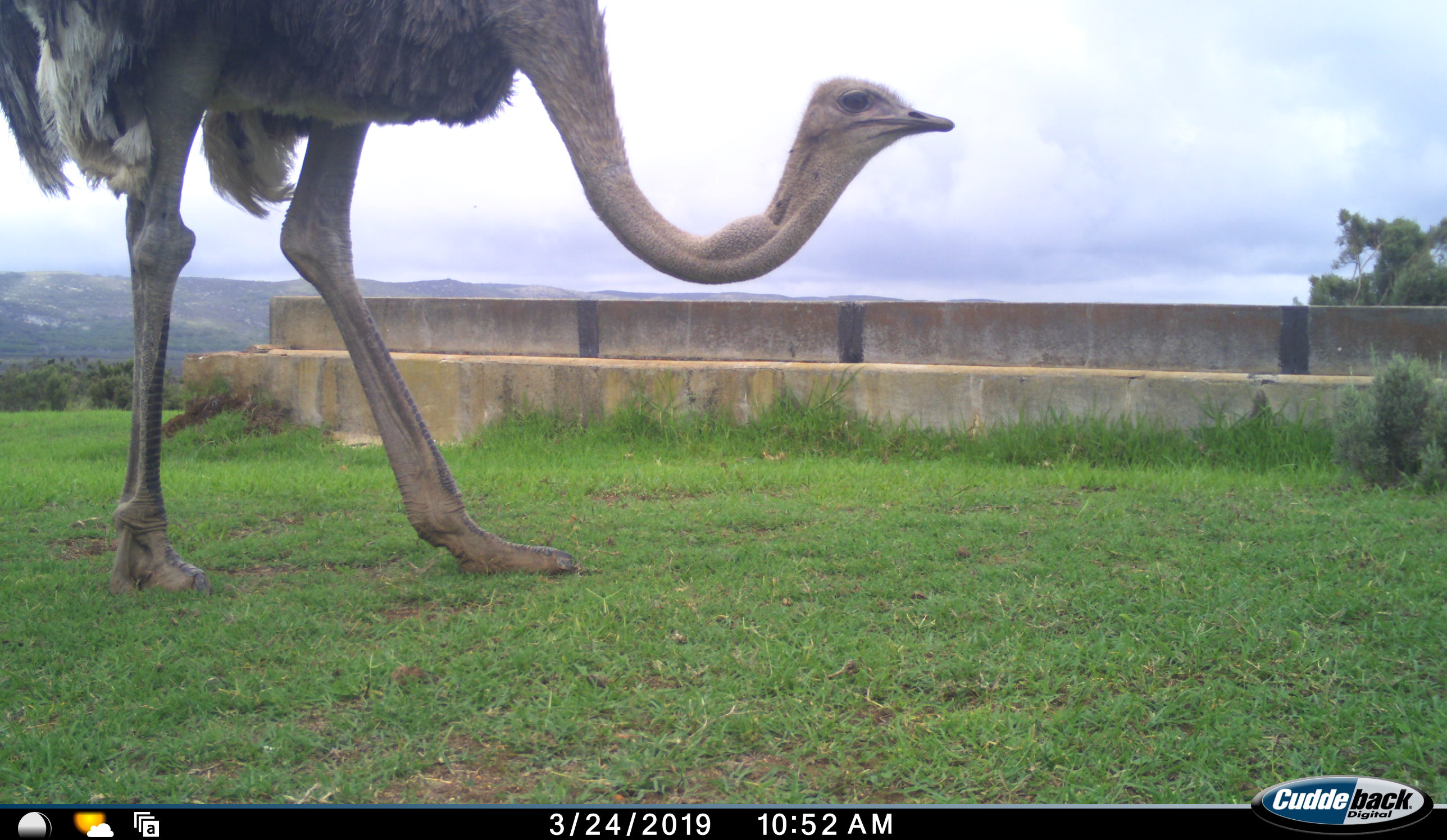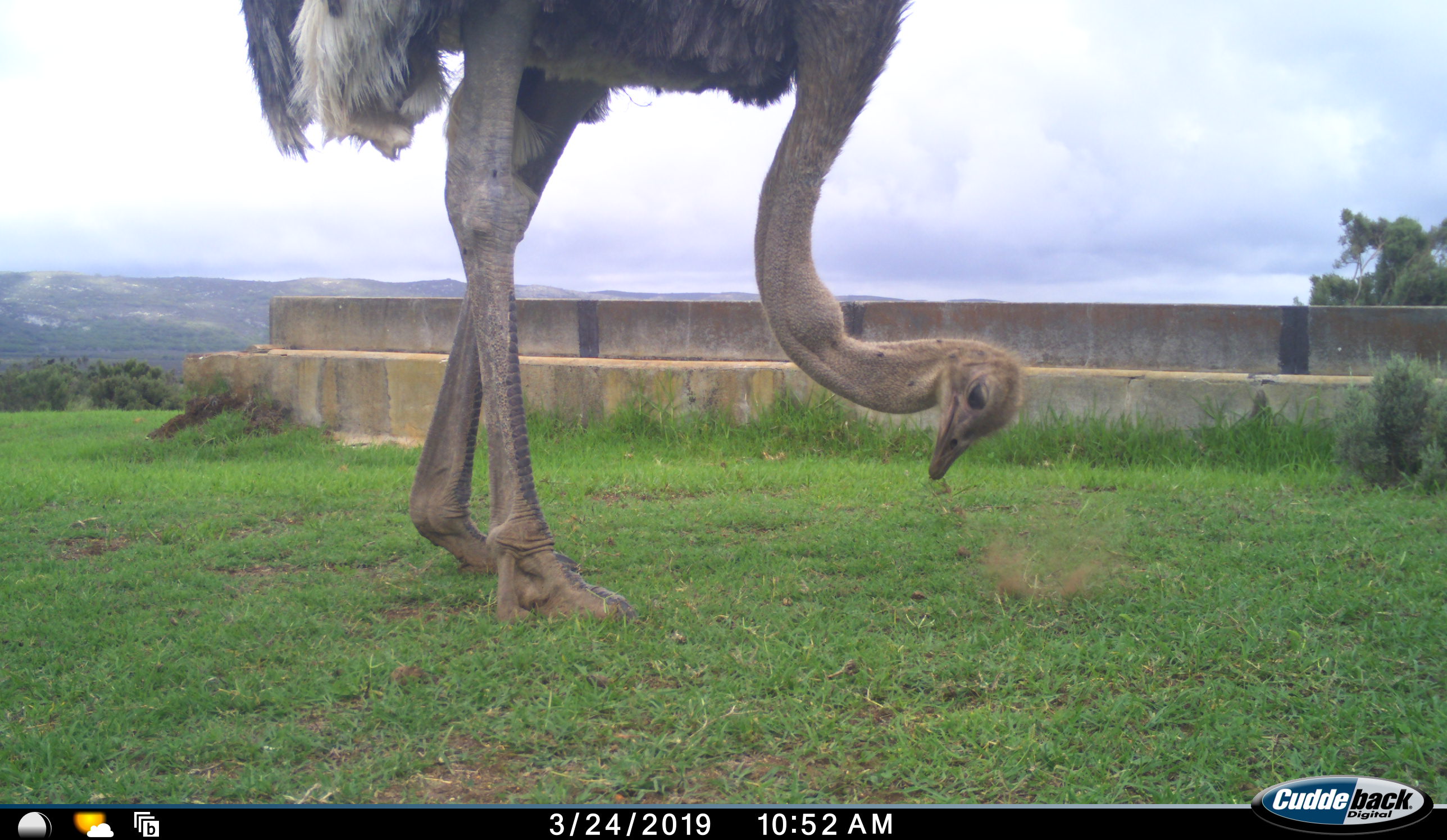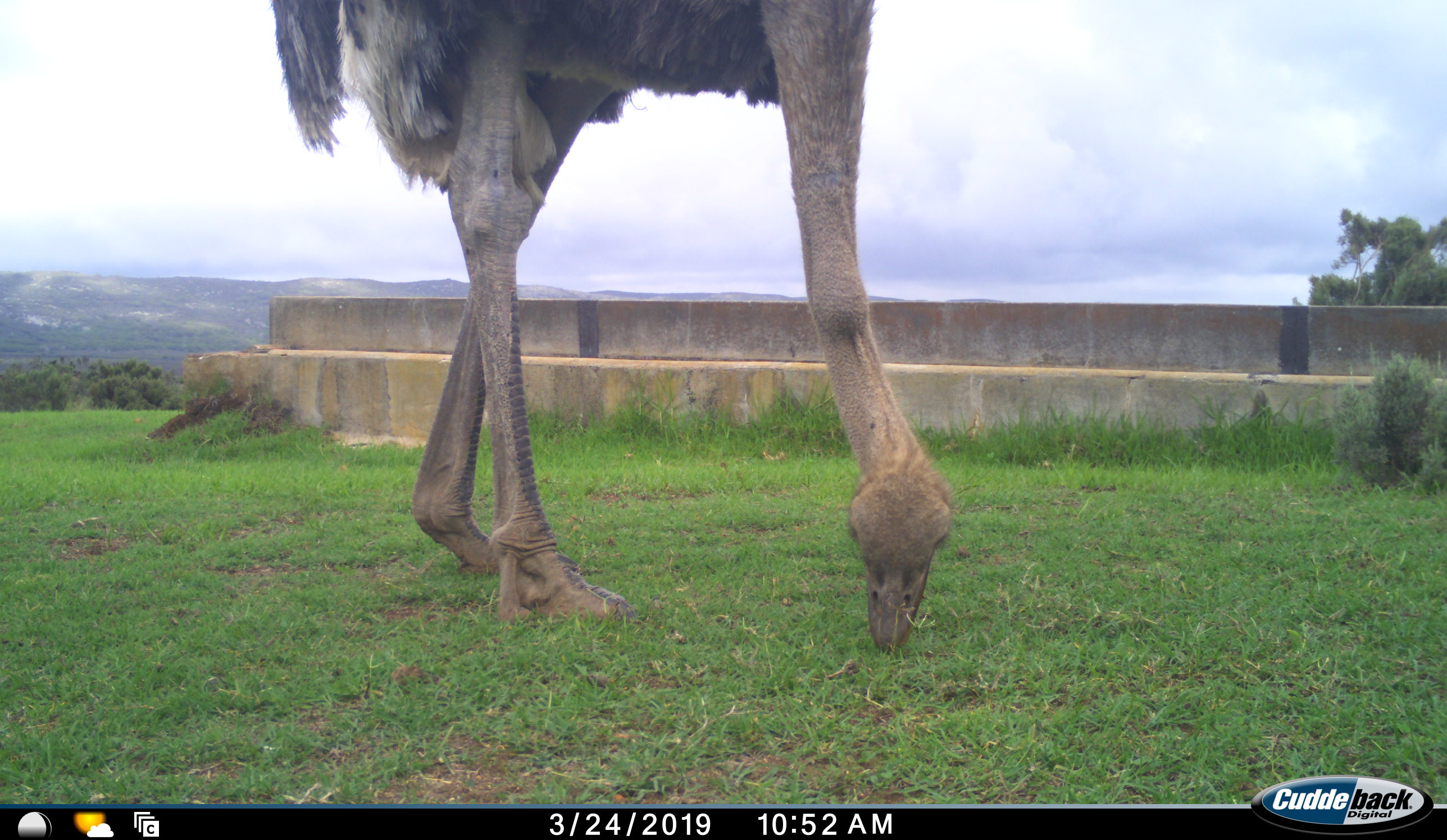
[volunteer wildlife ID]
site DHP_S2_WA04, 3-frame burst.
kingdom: Animalia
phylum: Chordata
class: Aves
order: Struthioniformes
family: Struthionidae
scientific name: Struthionidae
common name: ostrich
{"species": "ostrich (Struthionidae)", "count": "1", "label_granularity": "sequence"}